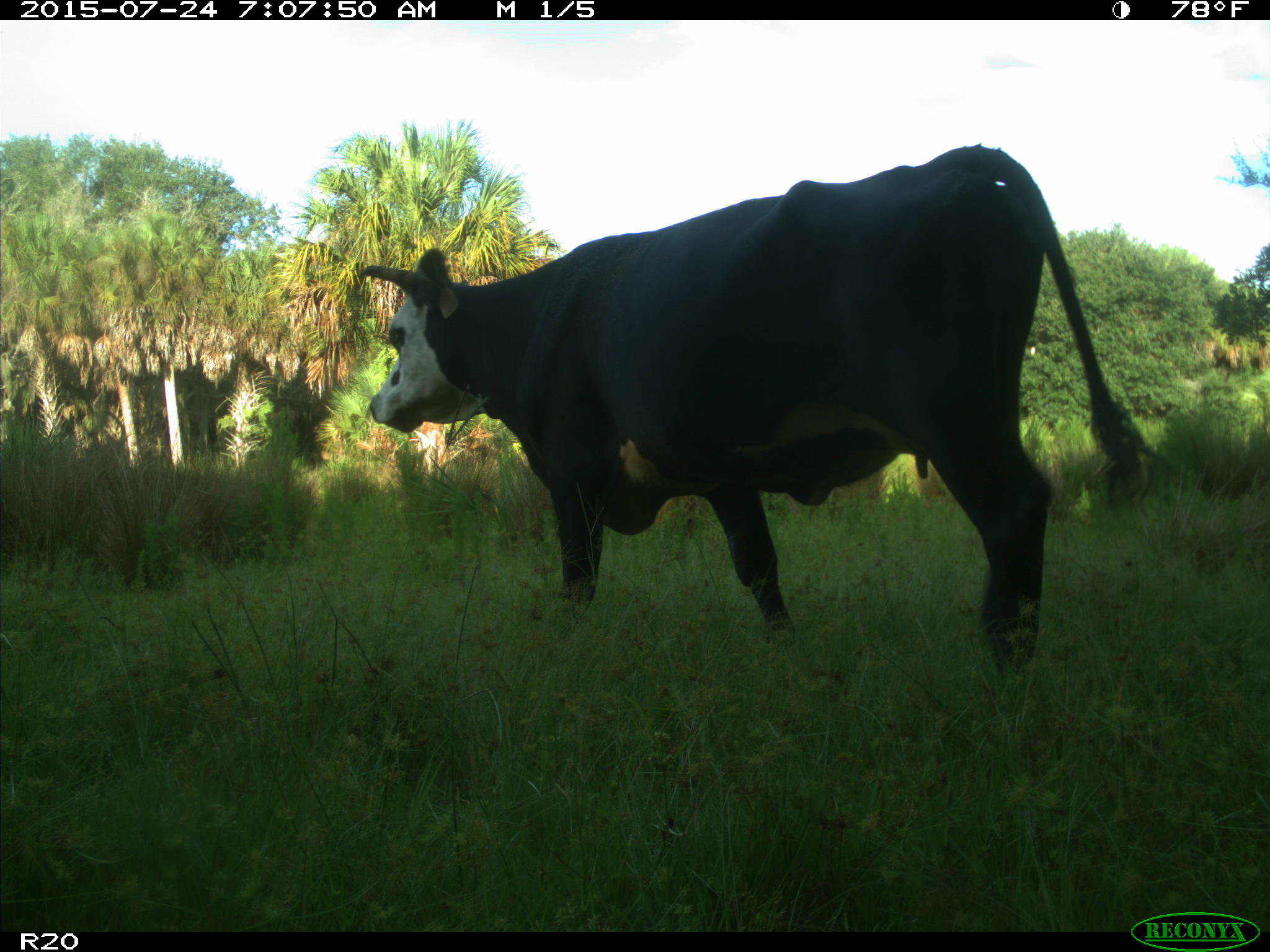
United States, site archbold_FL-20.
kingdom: Animalia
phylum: Chordata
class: Mammalia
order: Artiodactyla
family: Bovidae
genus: Bos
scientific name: Bos taurus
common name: domestic cow